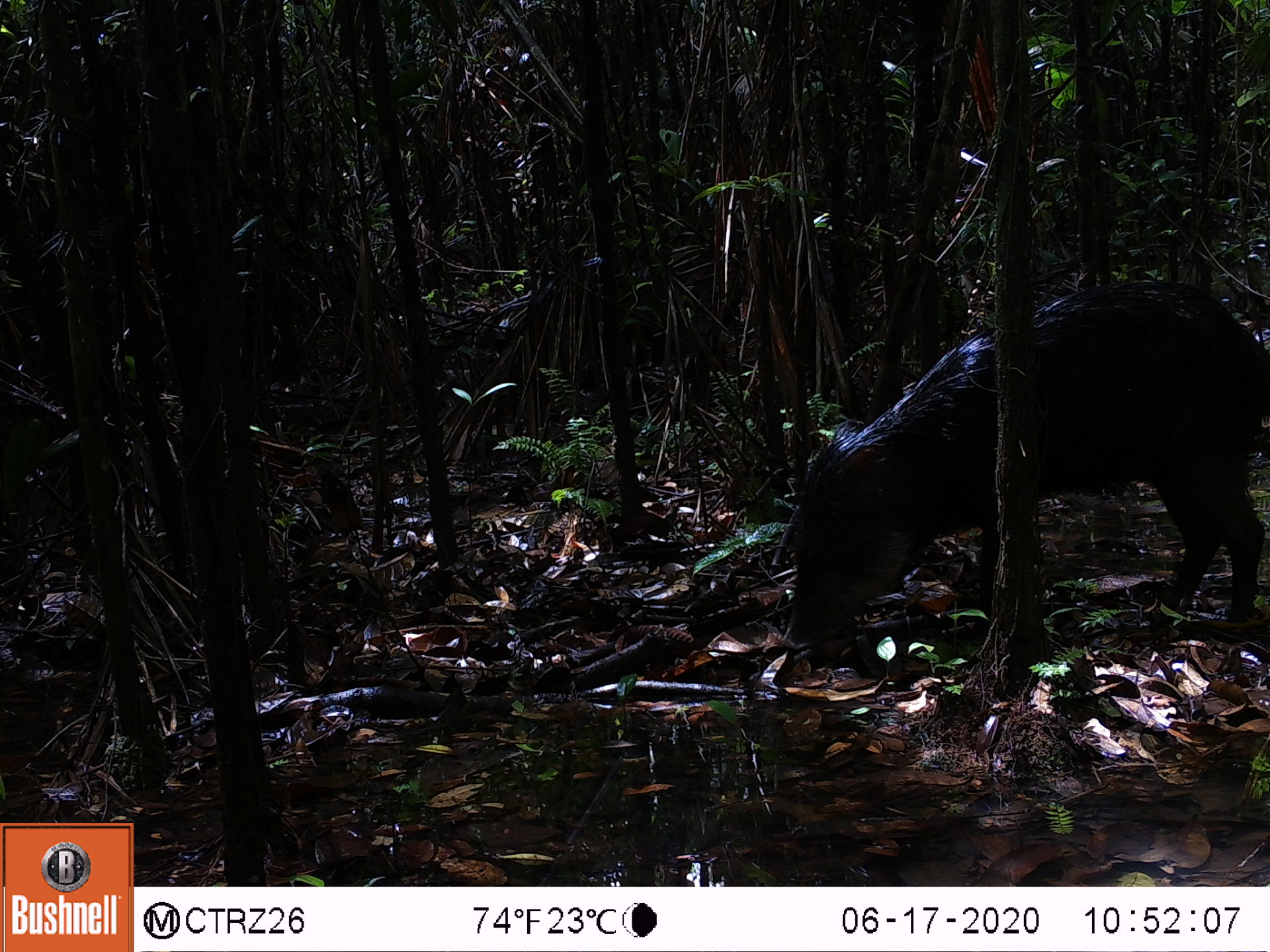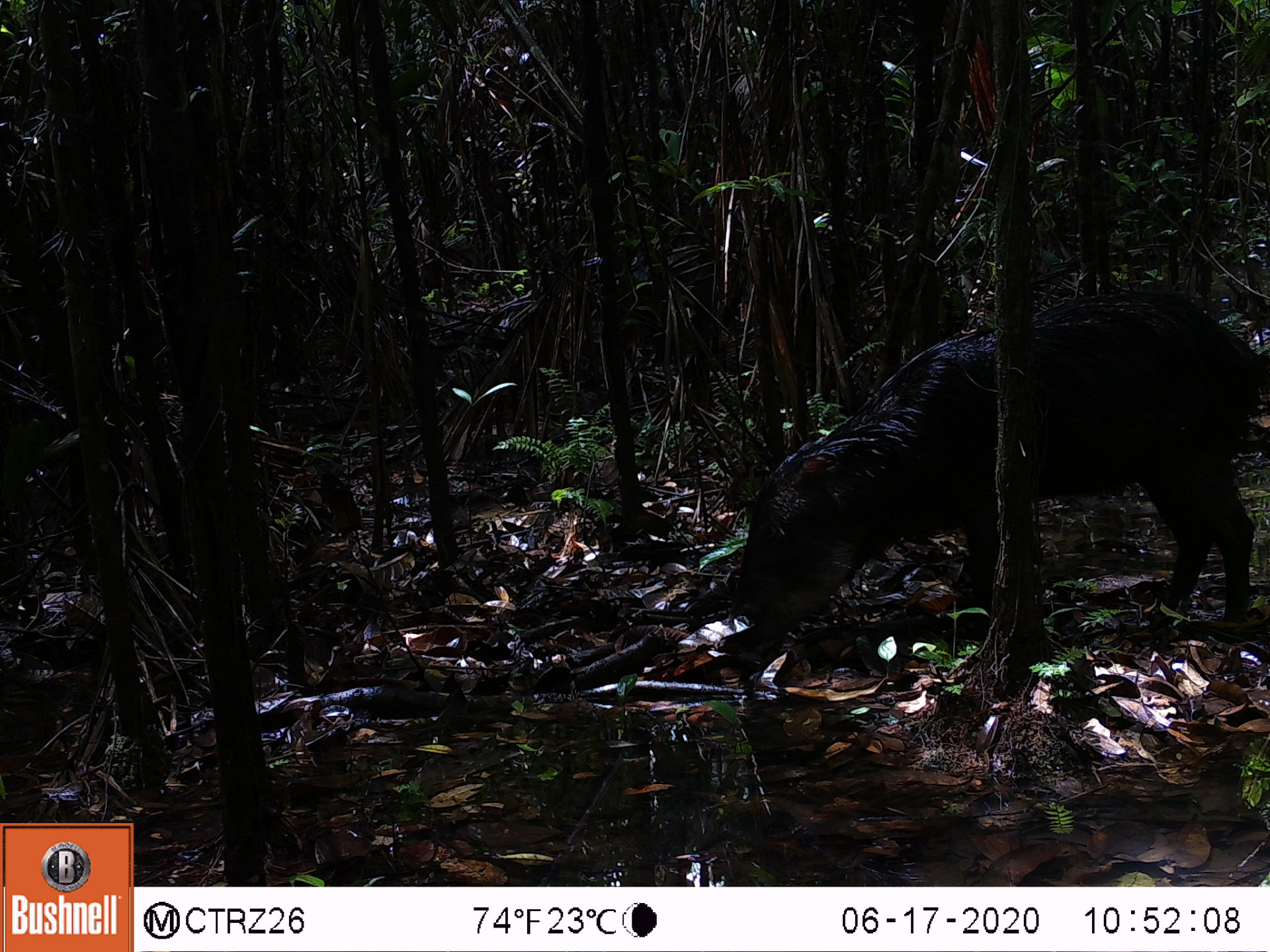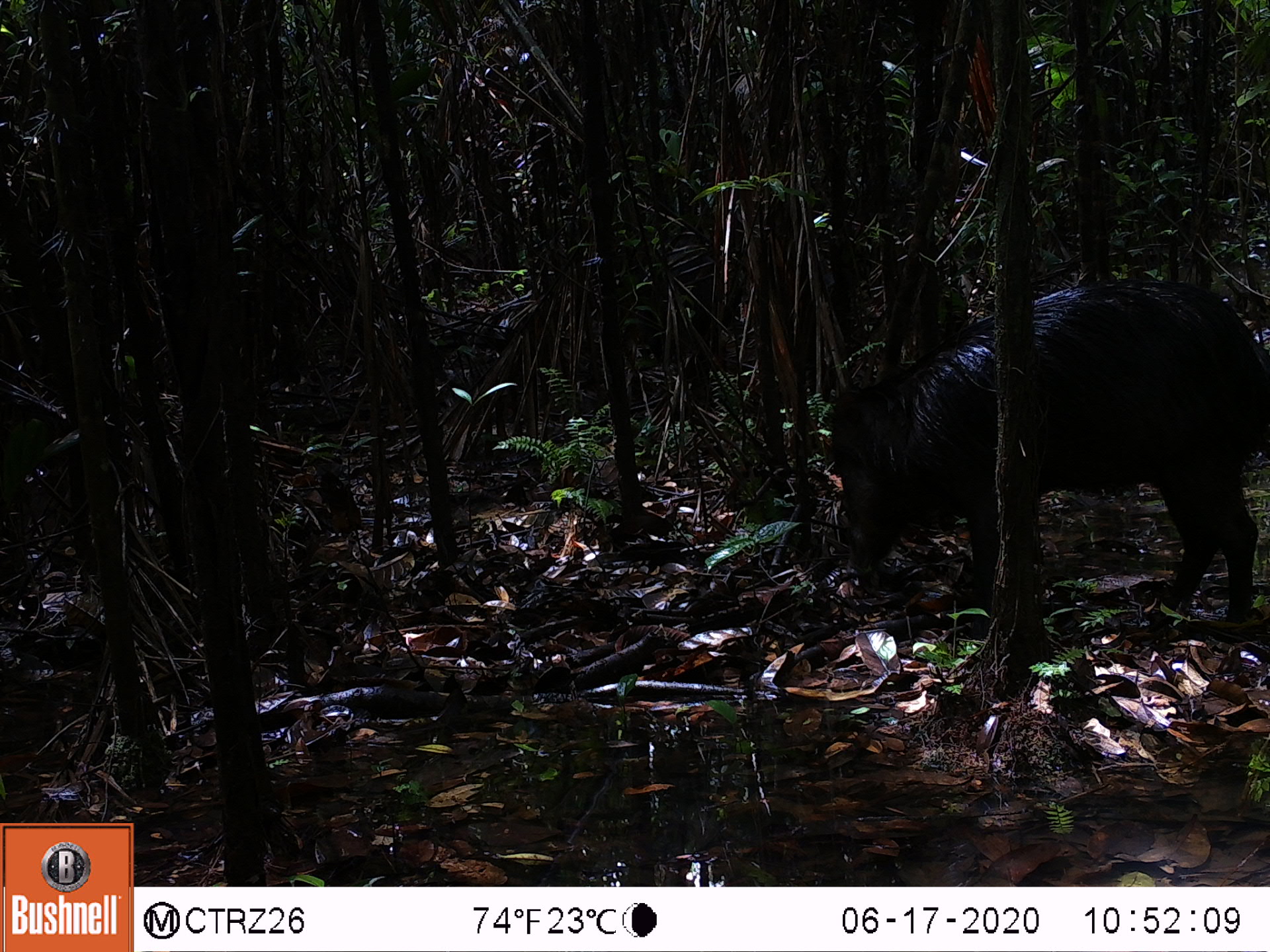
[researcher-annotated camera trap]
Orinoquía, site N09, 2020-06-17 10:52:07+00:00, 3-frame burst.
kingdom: Animalia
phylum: Chordata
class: Mammalia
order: Artiodactyla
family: Tayassuidae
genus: Tayassu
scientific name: Tayassu pecari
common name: white-lipped peccary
White-lipped peccary (Tayassu pecari).